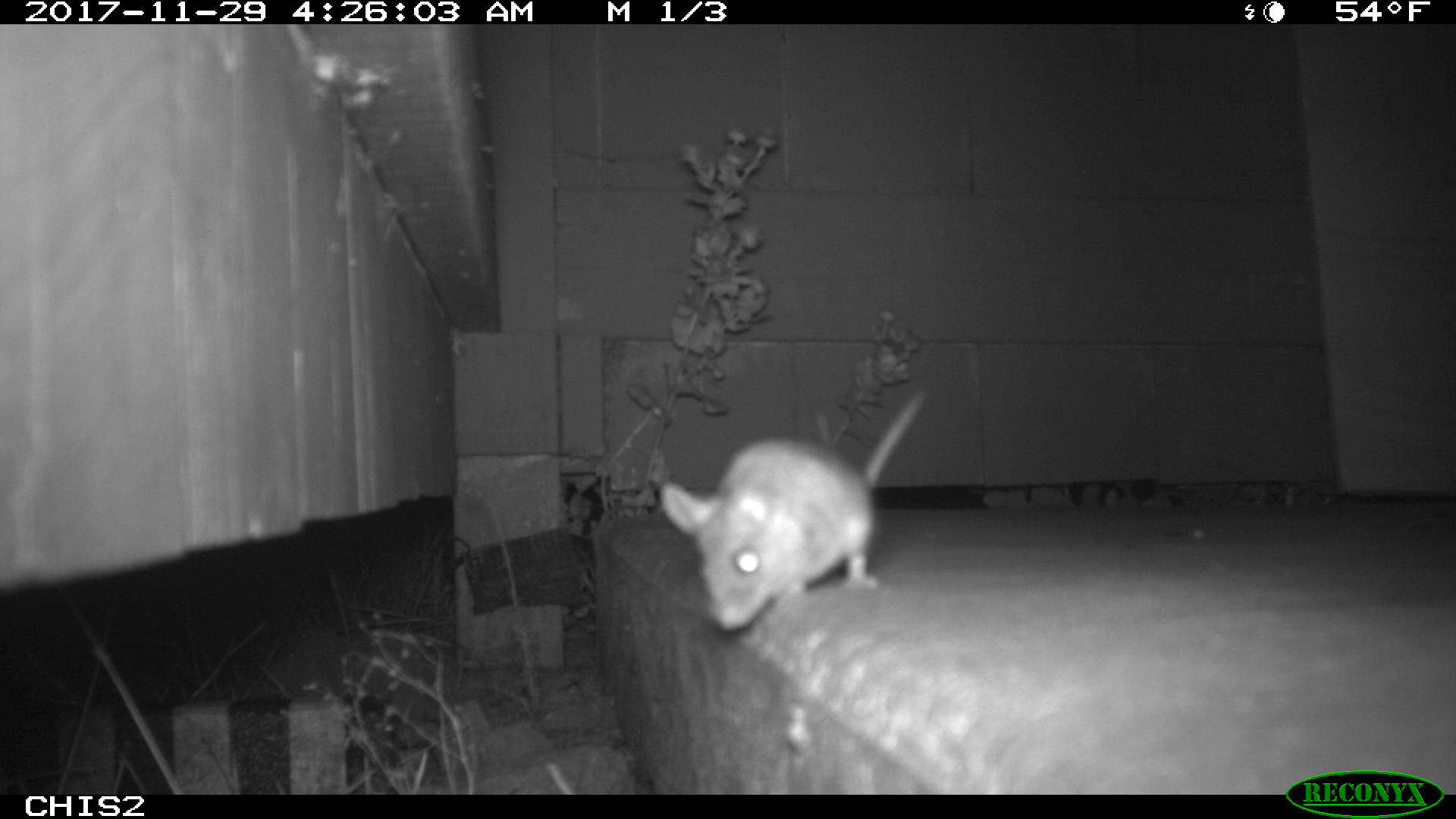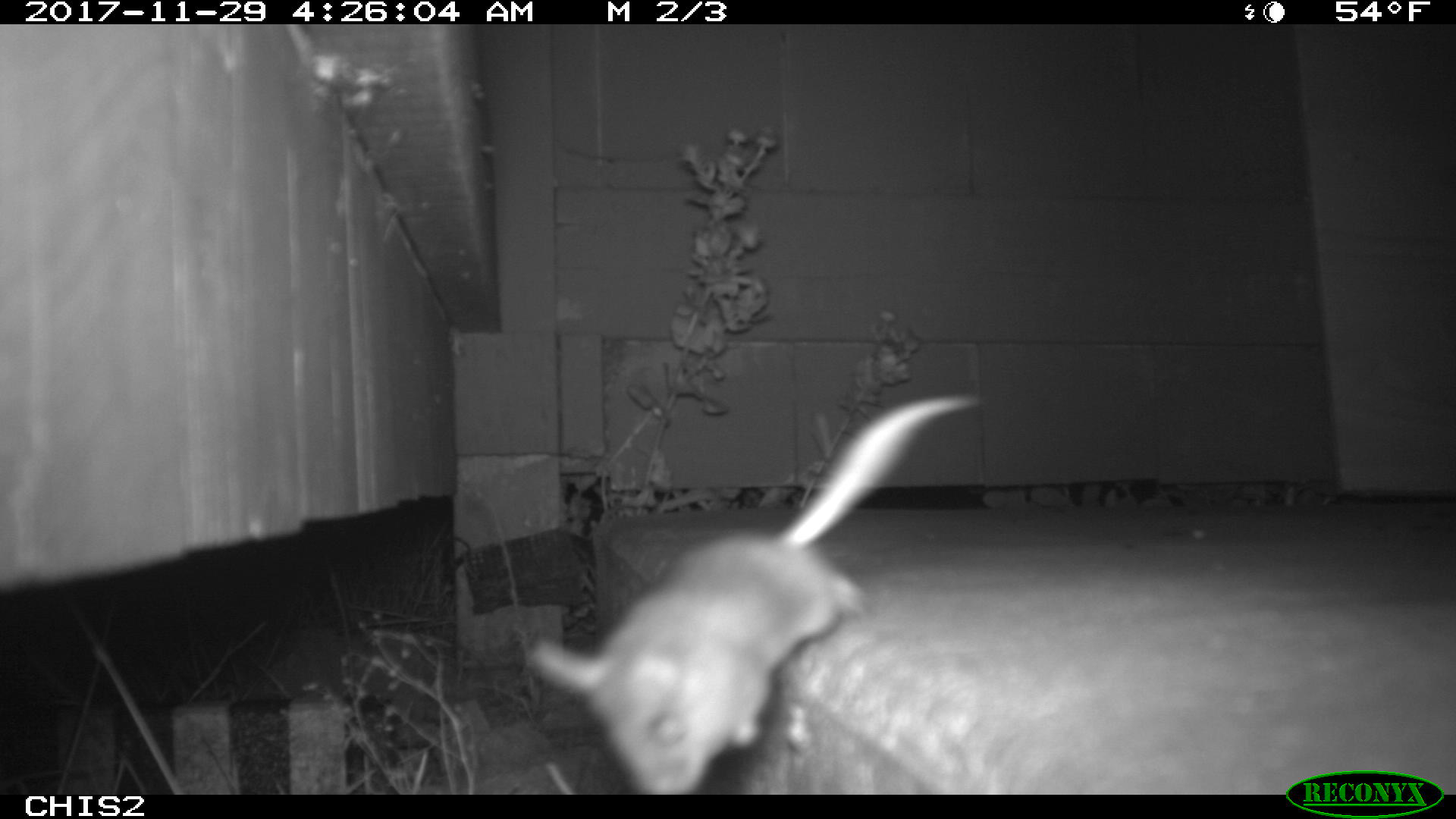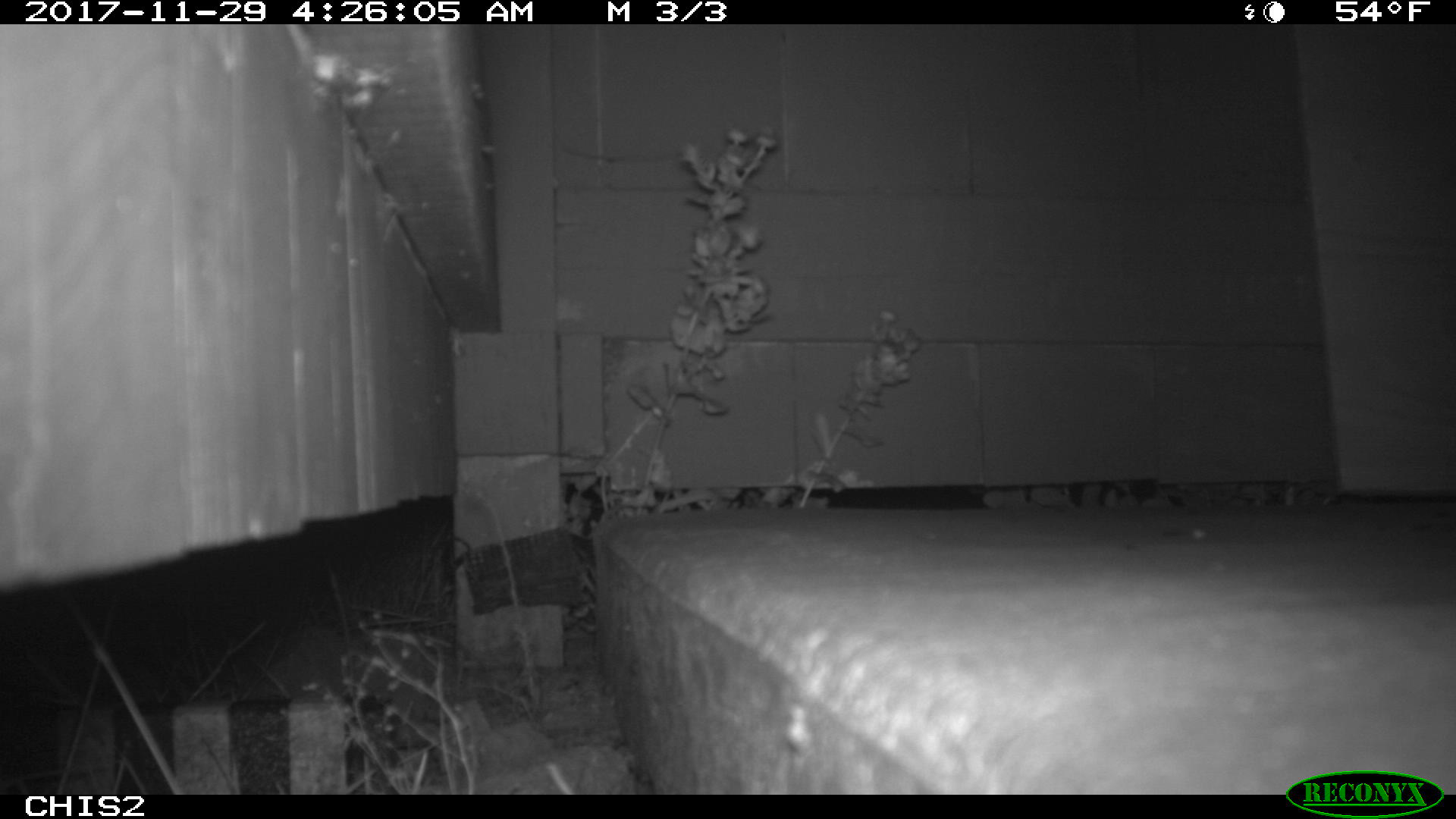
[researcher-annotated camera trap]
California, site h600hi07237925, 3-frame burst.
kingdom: Animalia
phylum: Chordata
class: Mammalia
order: Rodentia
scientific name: Rodentia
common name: rodent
Rodent (Rodentia).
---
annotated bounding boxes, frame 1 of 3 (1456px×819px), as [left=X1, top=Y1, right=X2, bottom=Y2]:
rodent: [left=660, top=391, right=924, bottom=629]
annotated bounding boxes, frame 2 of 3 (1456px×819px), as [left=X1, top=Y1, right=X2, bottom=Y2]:
rodent: [left=529, top=392, right=978, bottom=795]